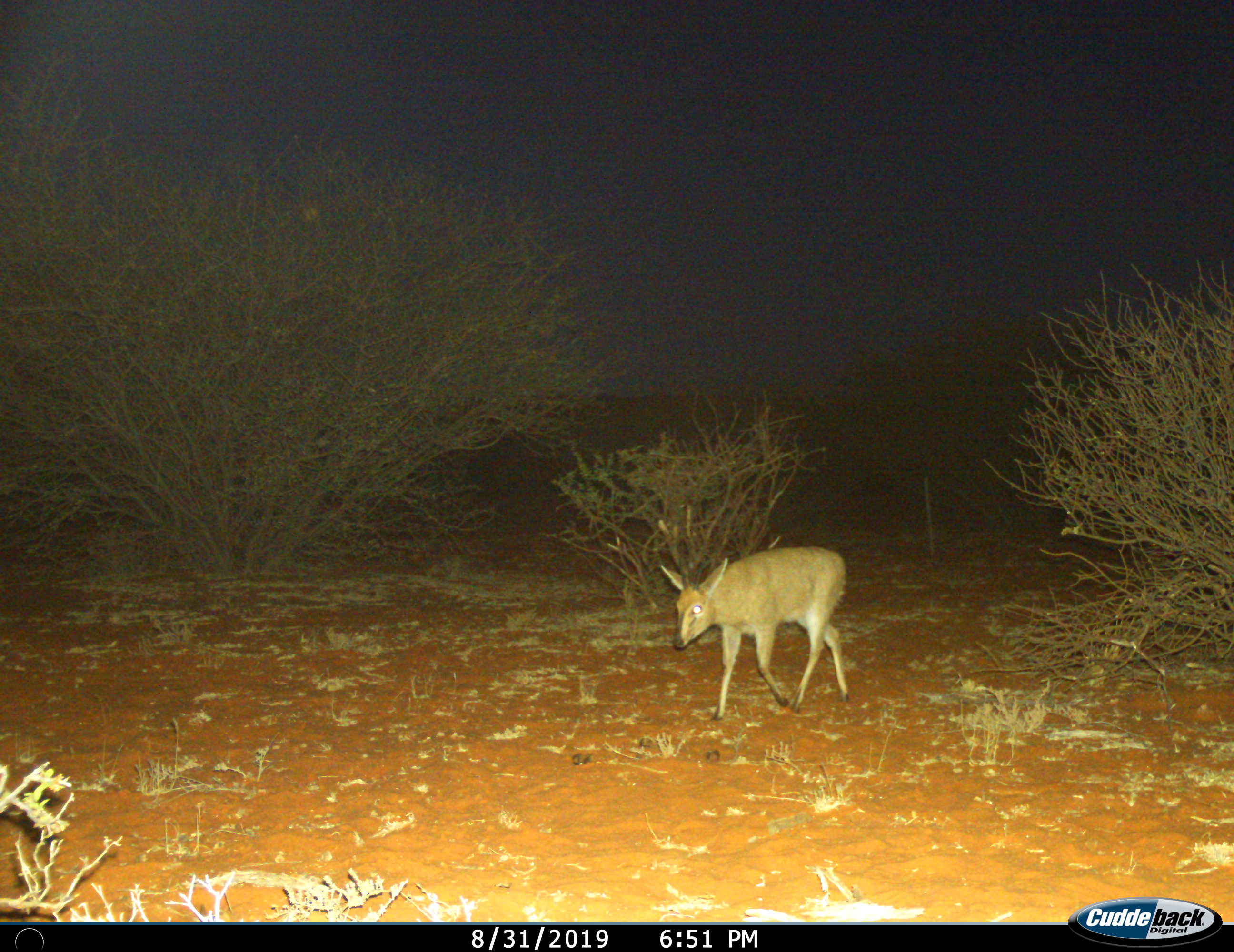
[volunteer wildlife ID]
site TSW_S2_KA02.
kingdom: Animalia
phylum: Chordata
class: Mammalia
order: Artiodactyla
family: Bovidae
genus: Sylvicapra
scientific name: Sylvicapra grimmia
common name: common duiker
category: duikercommongrey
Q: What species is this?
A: Duikercommongrey (common duiker) (Sylvicapra grimmia).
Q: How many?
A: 1.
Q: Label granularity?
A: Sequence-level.